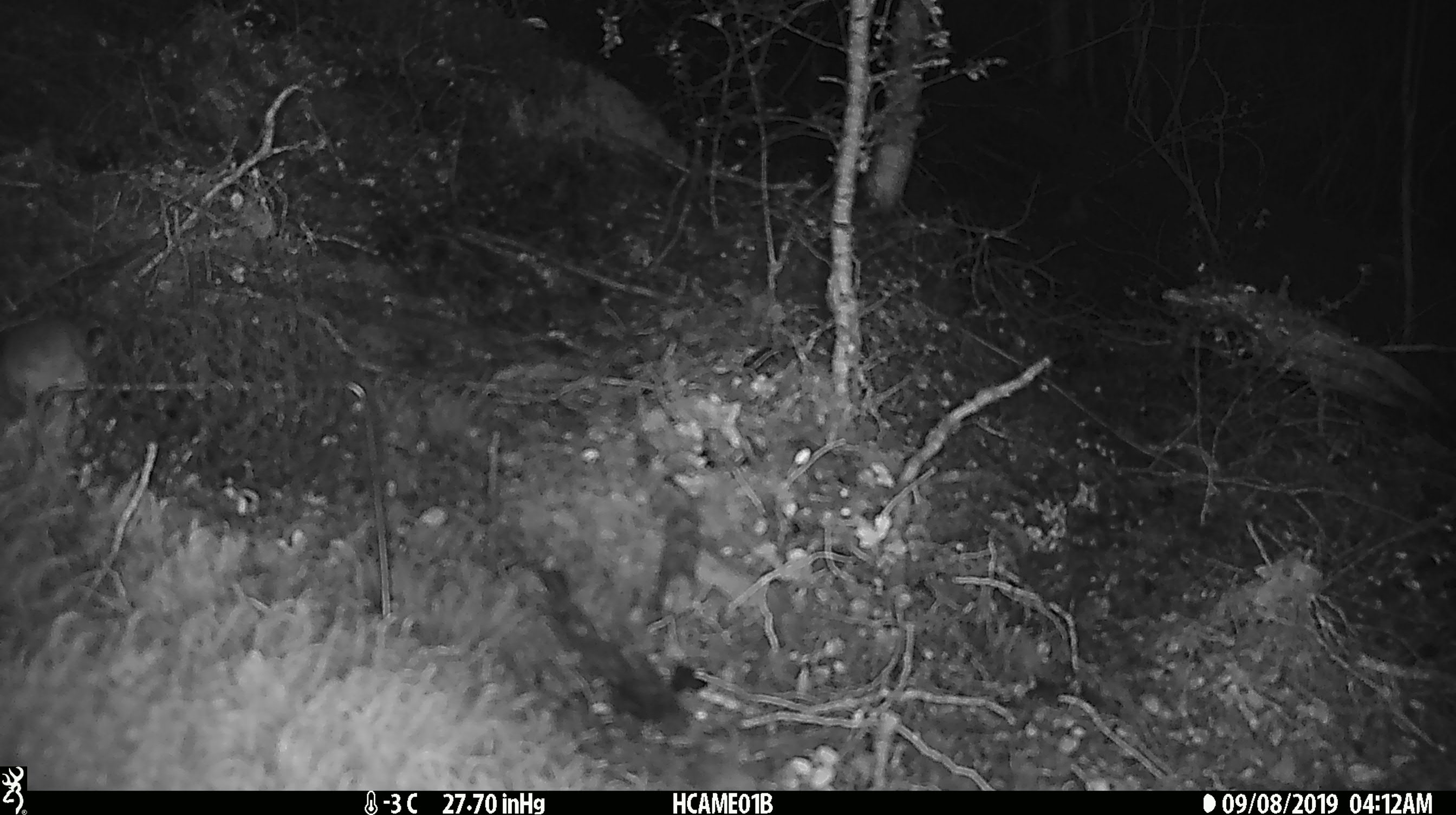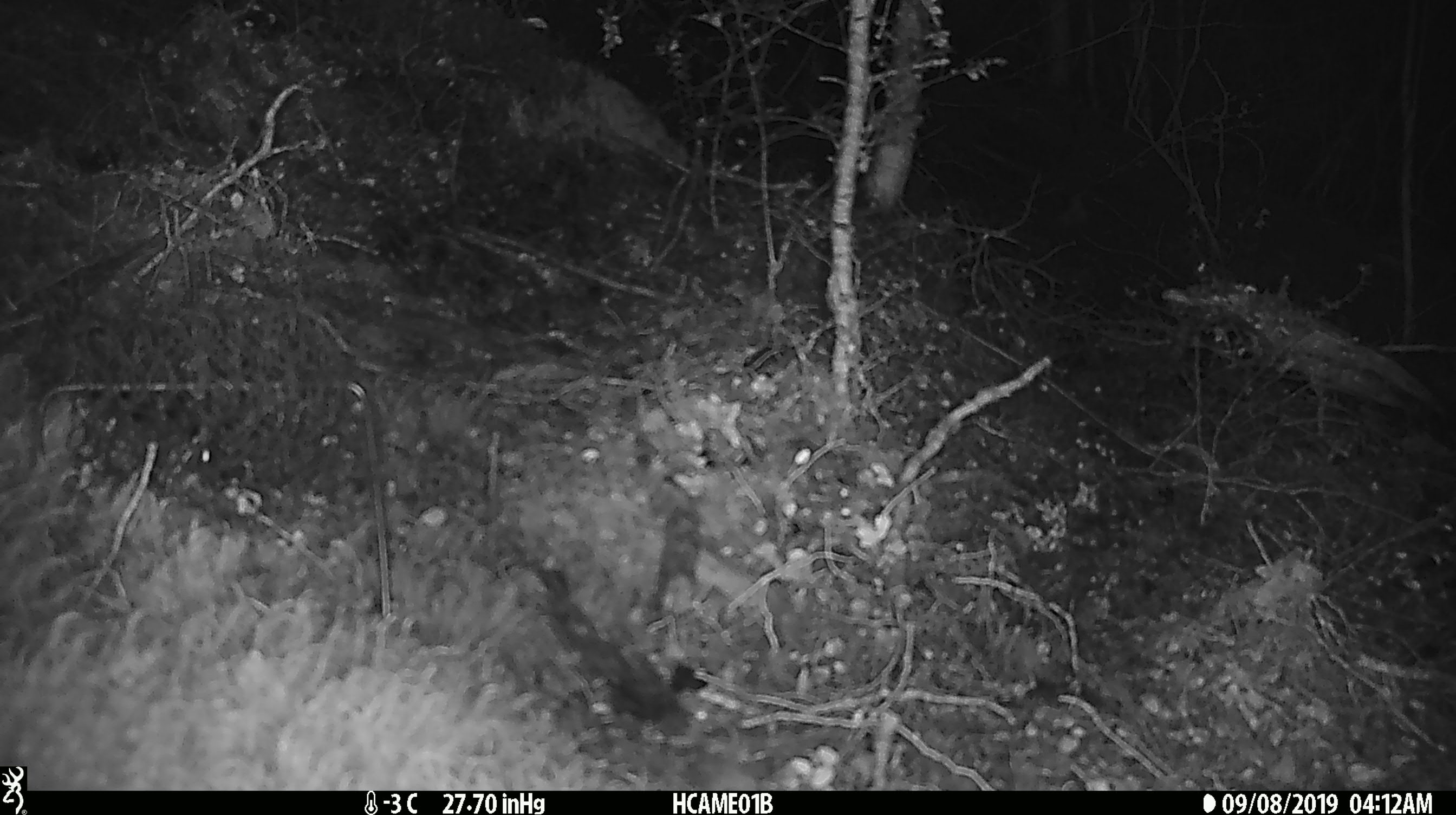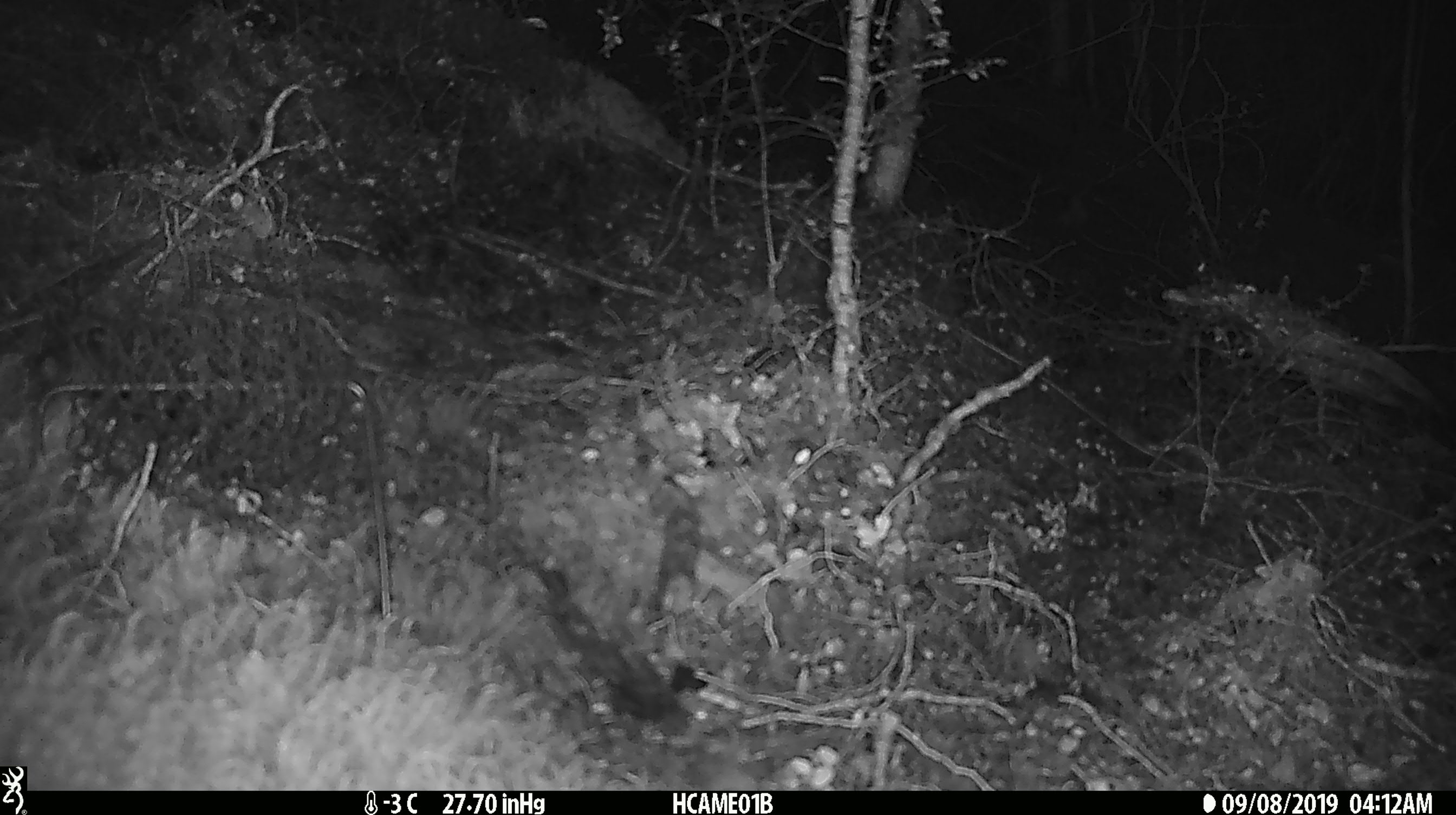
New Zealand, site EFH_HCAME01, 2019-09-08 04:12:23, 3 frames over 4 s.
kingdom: Animalia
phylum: Chordata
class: Mammalia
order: Rodentia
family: Muridae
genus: Mus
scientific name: Mus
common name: mouse